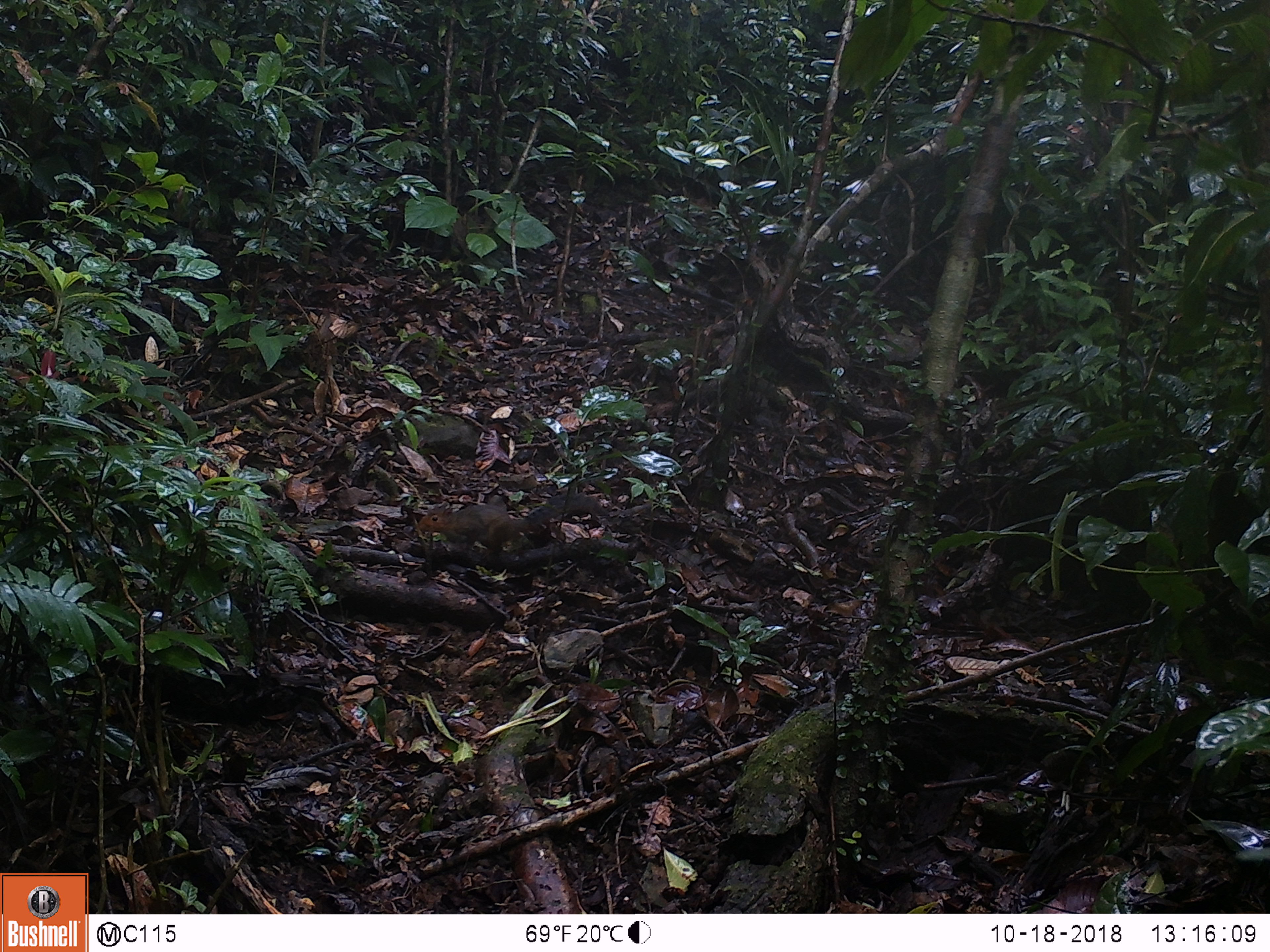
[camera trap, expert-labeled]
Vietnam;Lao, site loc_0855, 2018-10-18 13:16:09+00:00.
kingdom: Animalia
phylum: Chordata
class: Mammalia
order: Rodentia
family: Sciuridae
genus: Dremomys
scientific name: Dremomys rufigenis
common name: red-cheeked squirrel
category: red cheeked squirrel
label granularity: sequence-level